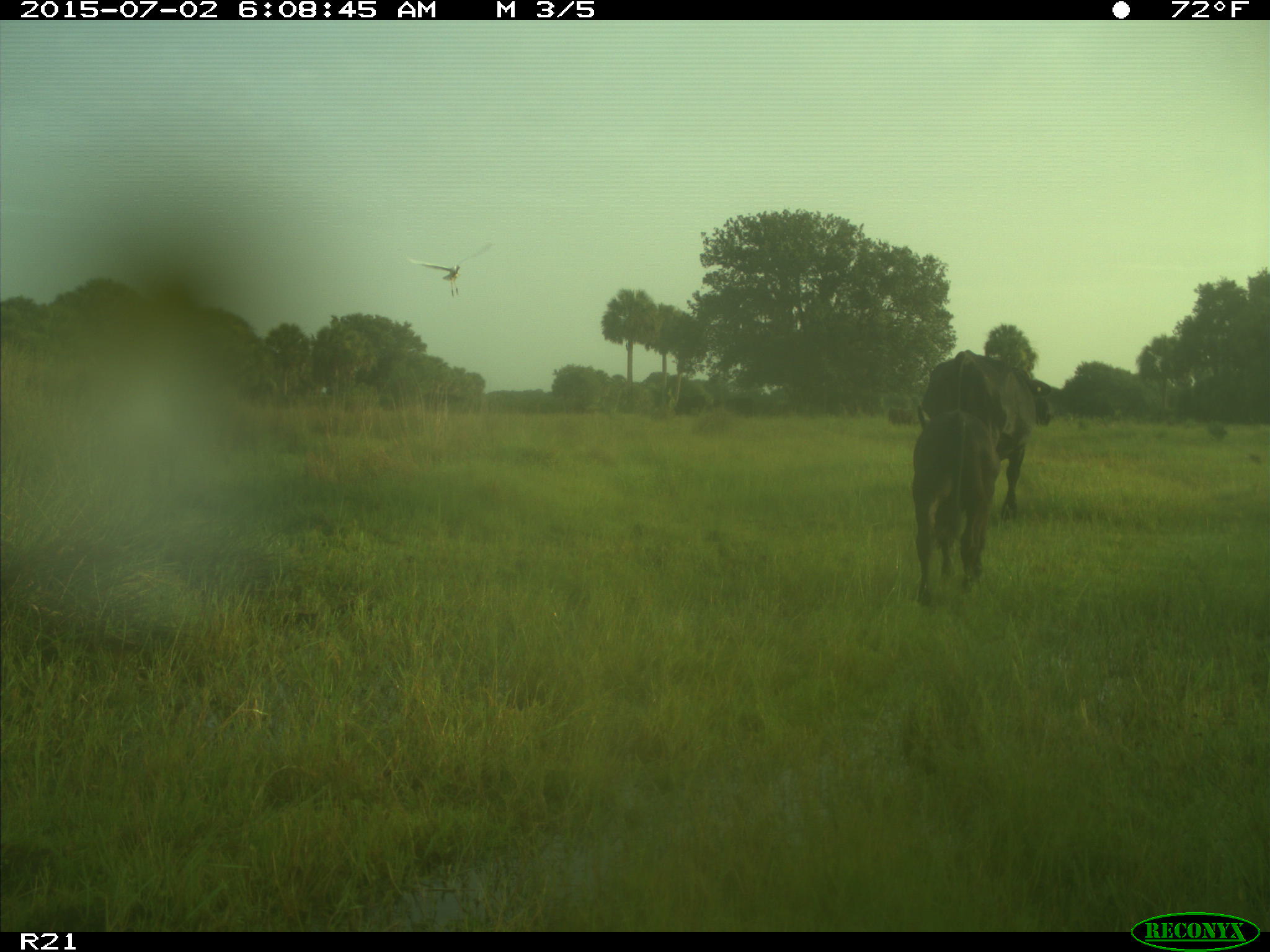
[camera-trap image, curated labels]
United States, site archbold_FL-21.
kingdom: Animalia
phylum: Chordata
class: Mammalia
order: Artiodactyla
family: Bovidae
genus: Bos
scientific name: Bos taurus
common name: domestic cow